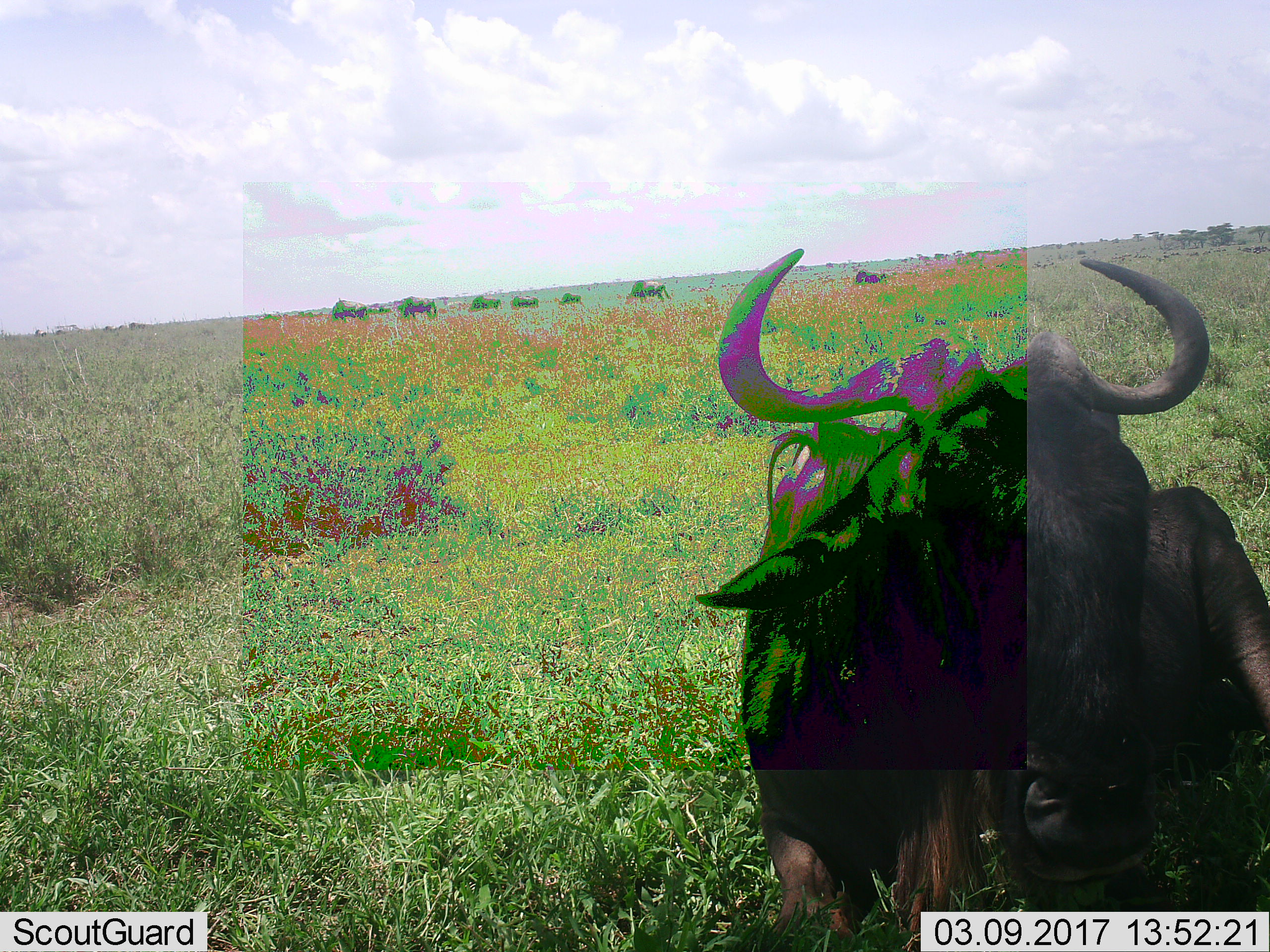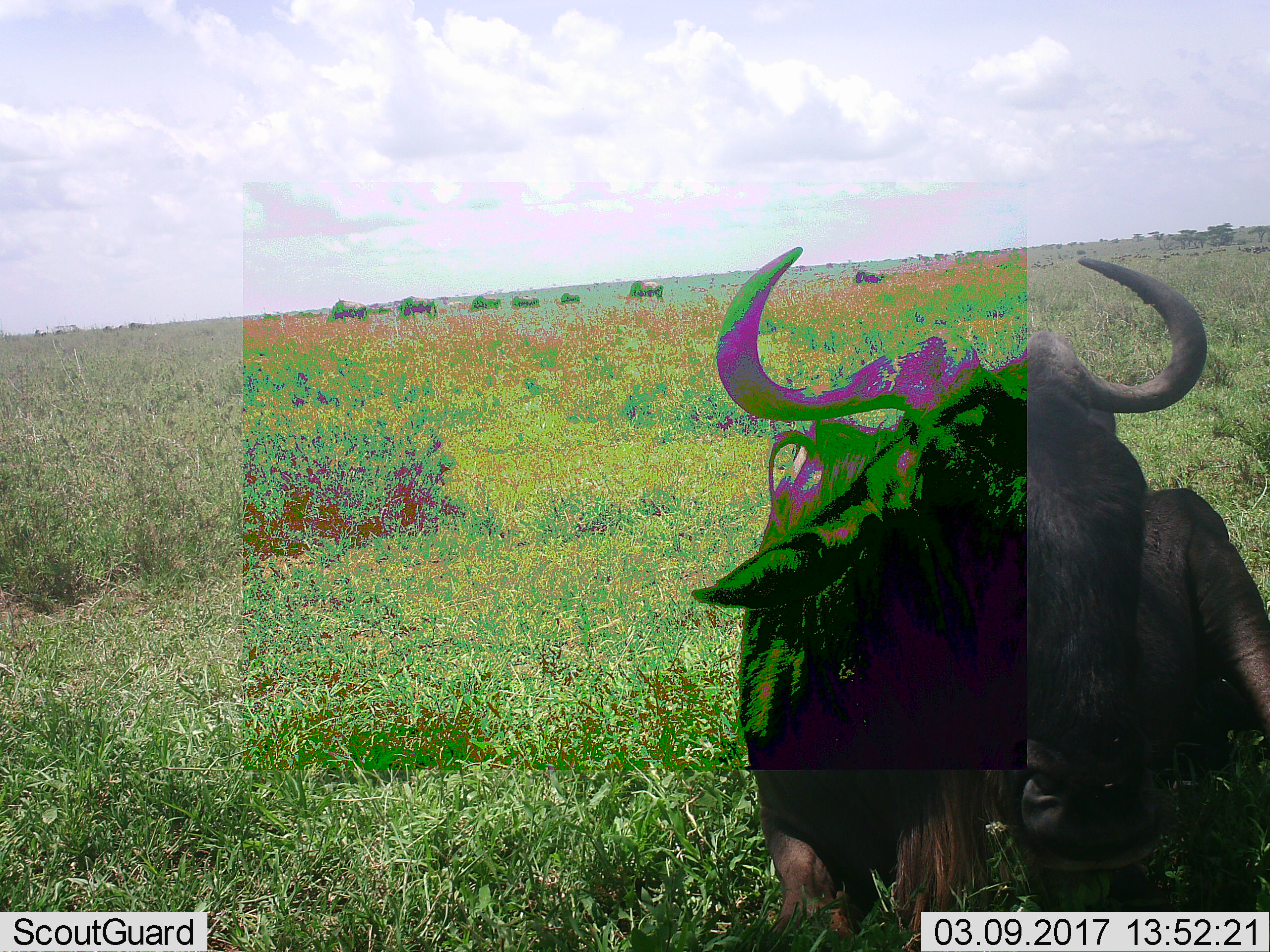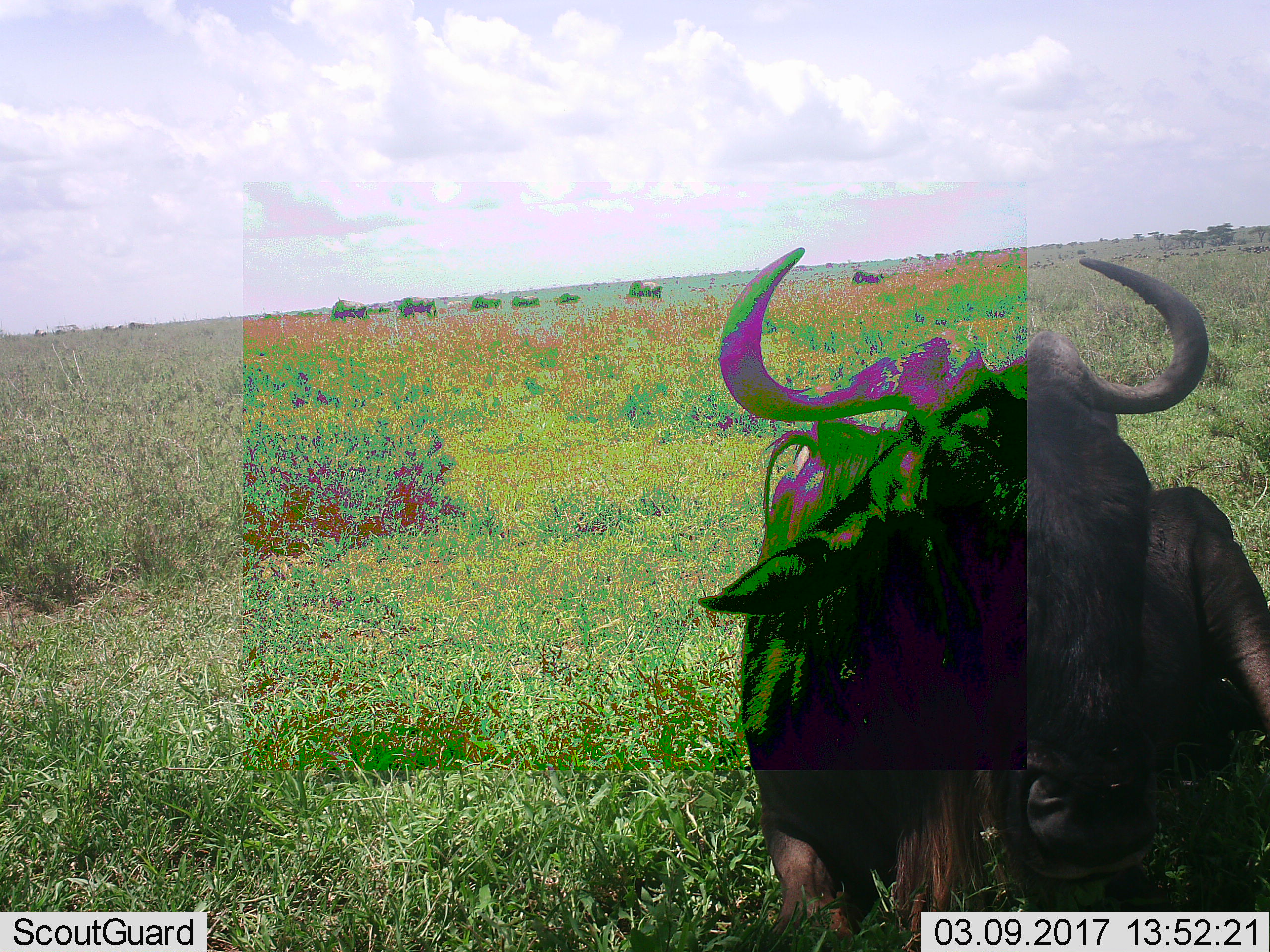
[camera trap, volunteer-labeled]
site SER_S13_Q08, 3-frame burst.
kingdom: Animalia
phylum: Chordata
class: Mammalia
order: Artiodactyla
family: Bovidae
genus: Connochaetes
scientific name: Connochaetes taurinus taurinus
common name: blue wildebeest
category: wildebeestblue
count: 8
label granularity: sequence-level